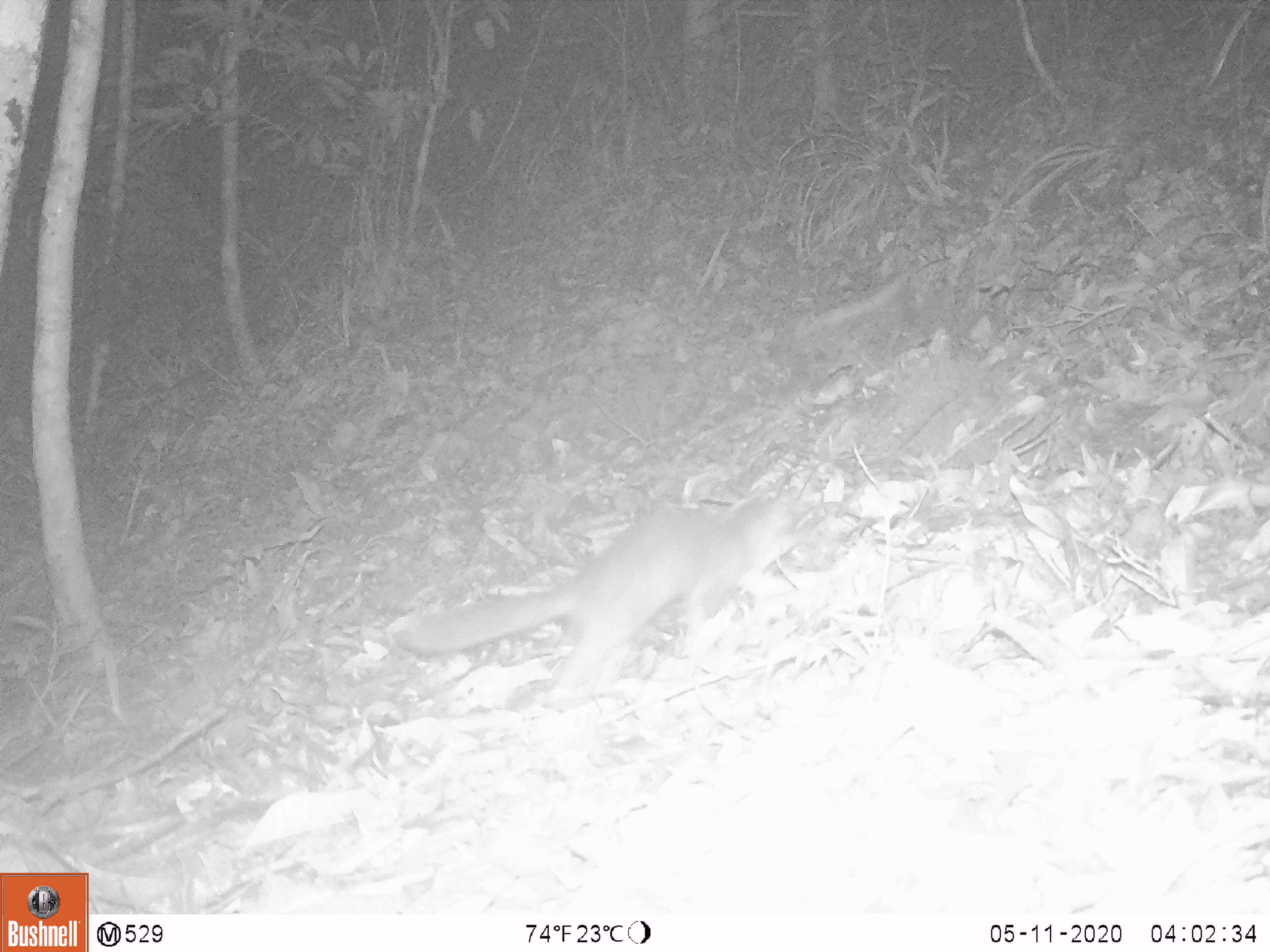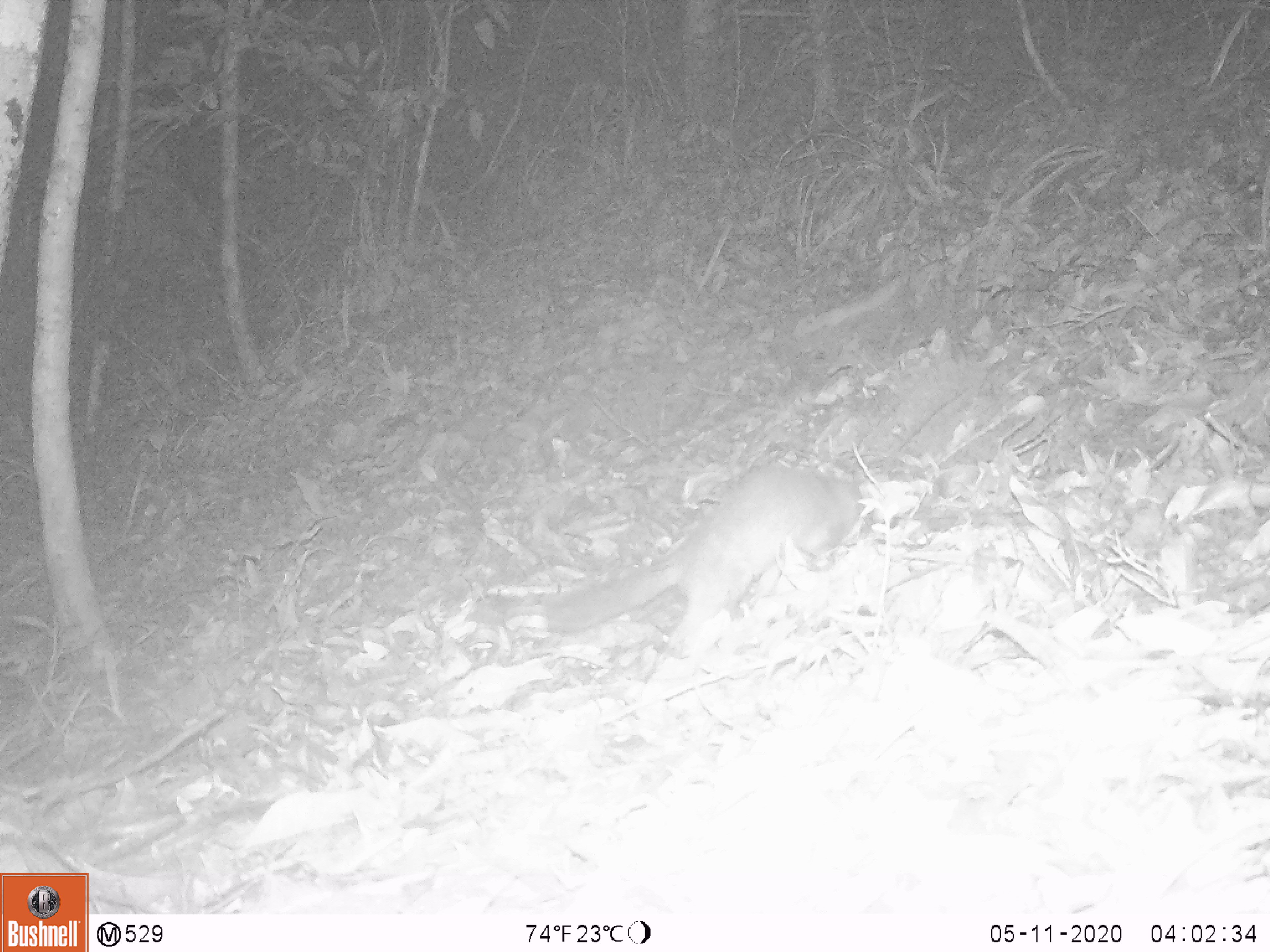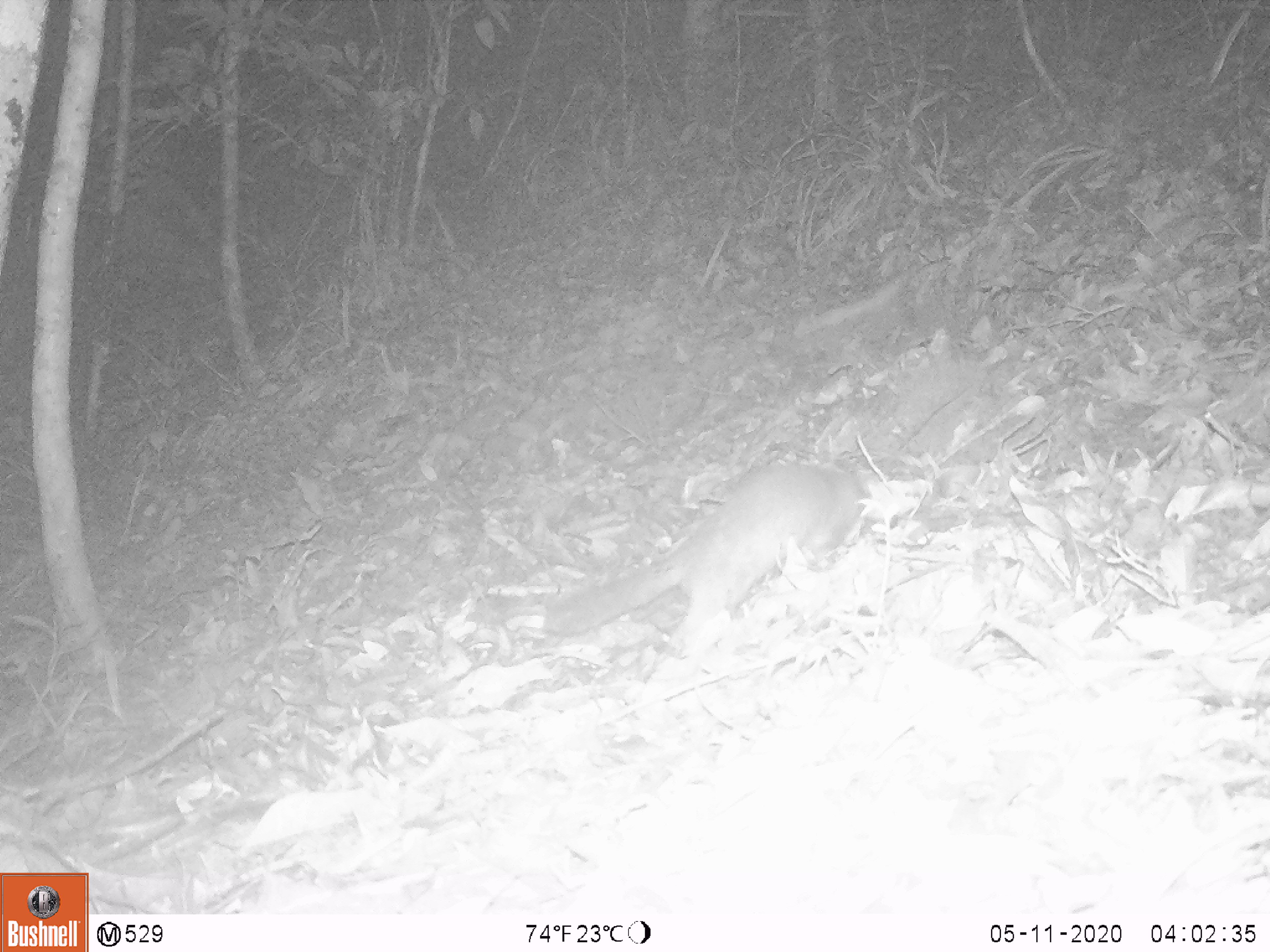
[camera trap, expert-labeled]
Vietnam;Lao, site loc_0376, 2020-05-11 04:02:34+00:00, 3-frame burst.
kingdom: Animalia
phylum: Chordata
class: Mammalia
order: Carnivora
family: Mustelidae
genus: Melogale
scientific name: Melogale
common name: ferret badger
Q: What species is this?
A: Ferret badger (Melogale).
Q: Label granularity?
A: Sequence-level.